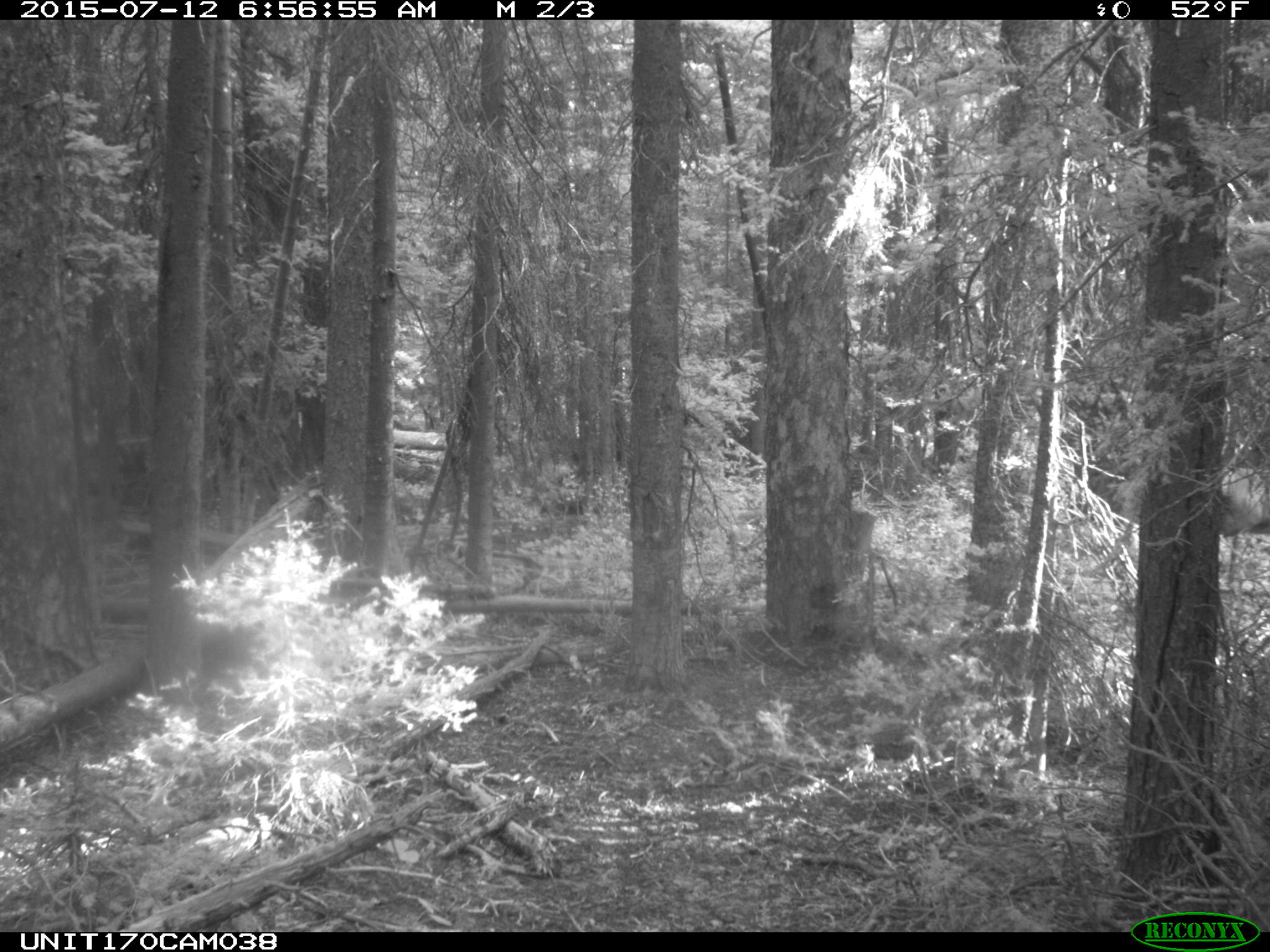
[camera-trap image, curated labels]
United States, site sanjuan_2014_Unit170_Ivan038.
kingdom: Animalia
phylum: Chordata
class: Mammalia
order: Artiodactyla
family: Cervidae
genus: Cervus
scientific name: Cervus elaphus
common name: red deer